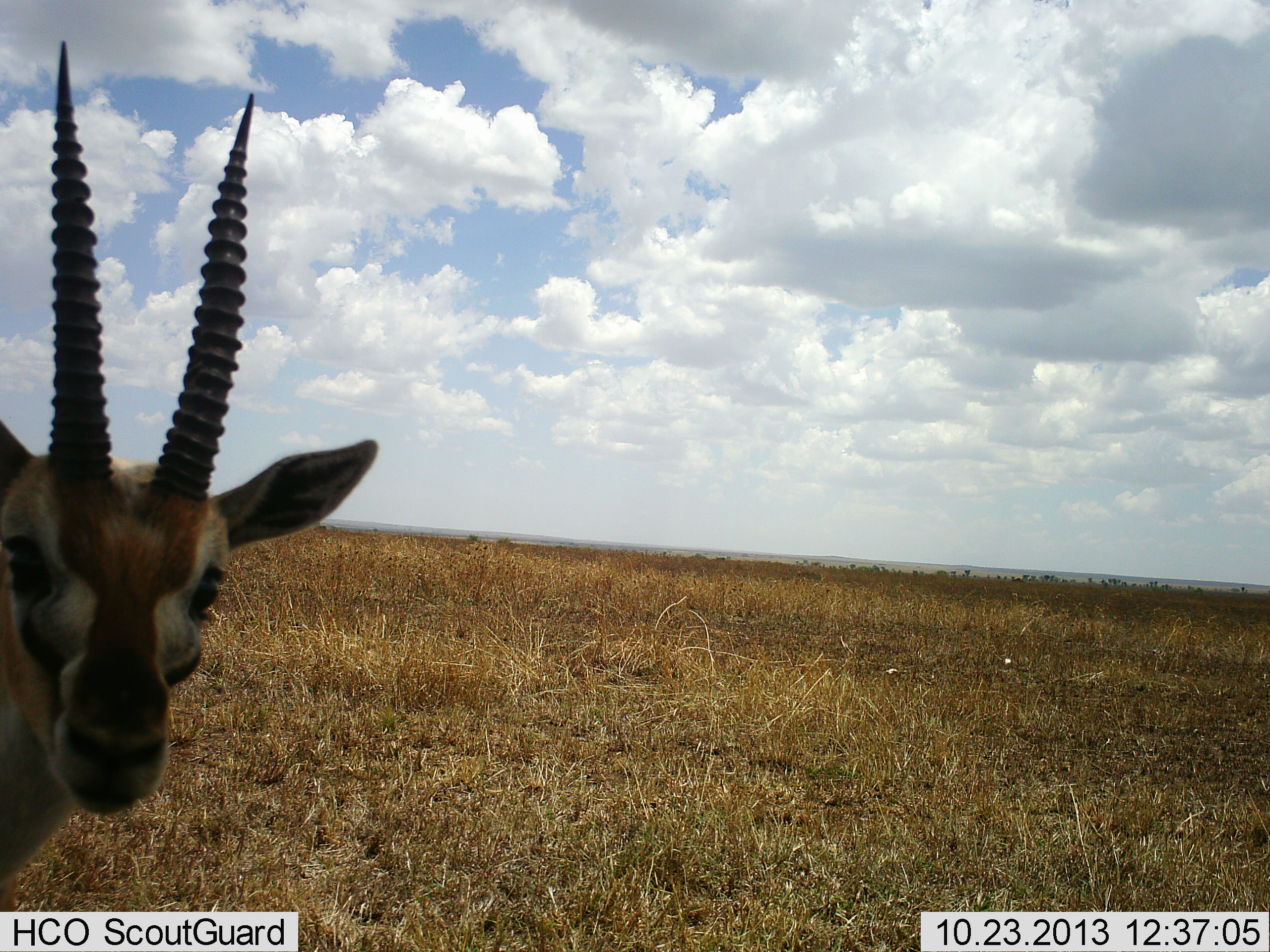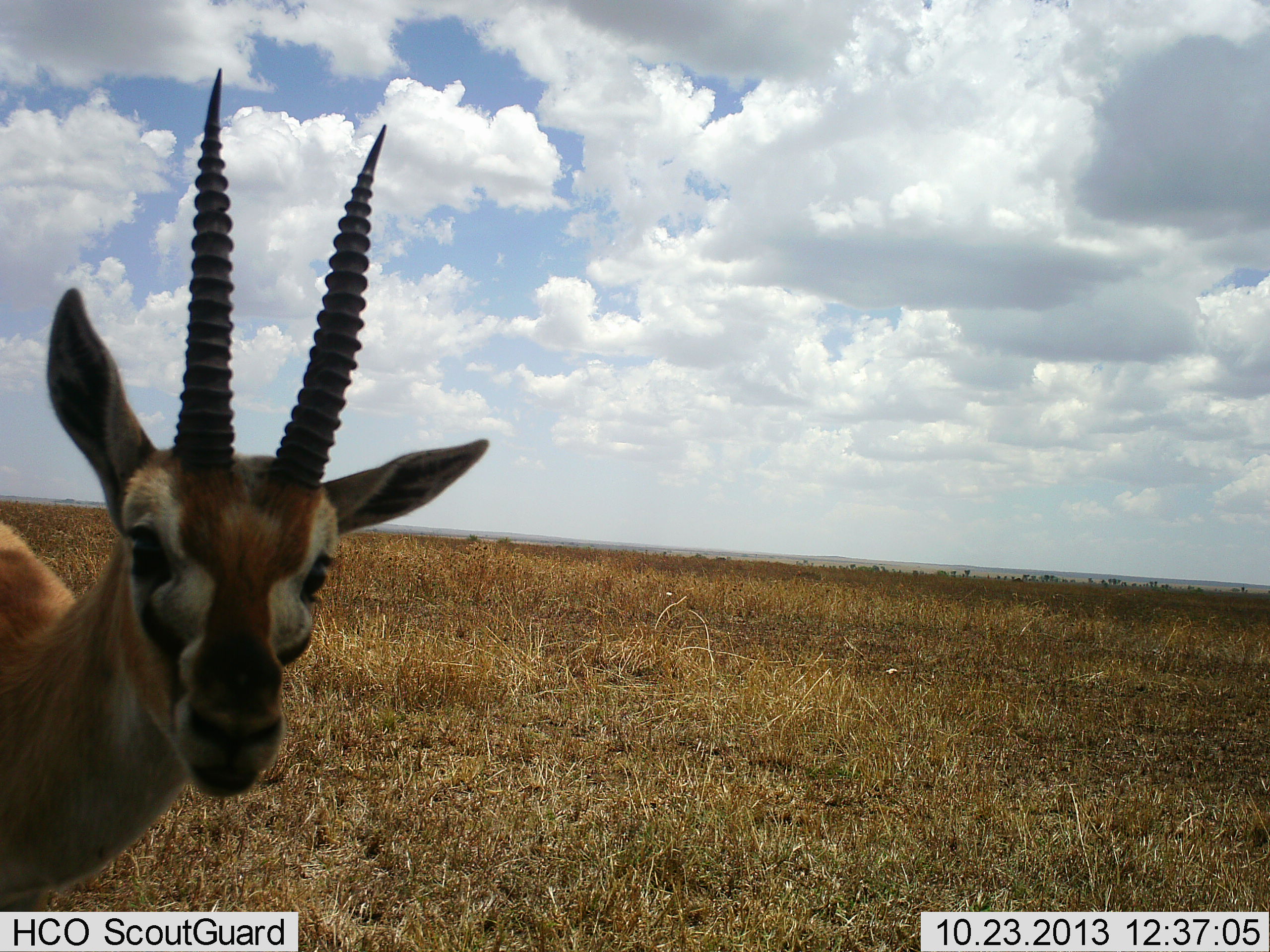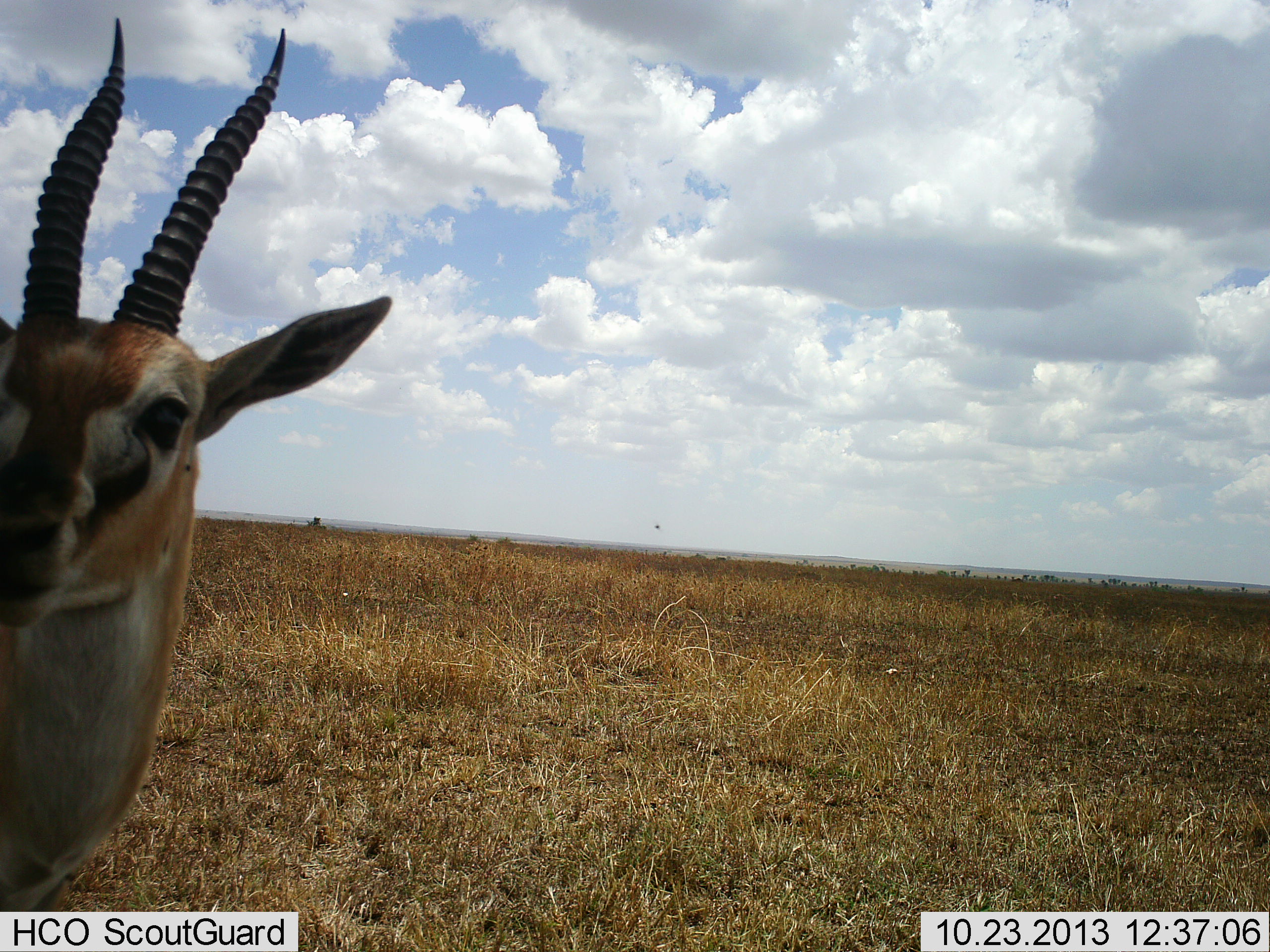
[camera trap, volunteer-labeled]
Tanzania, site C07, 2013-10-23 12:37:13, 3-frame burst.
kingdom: Animalia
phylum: Chordata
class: Mammalia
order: Artiodactyla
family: Bovidae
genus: Eudorcas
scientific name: Eudorcas thomsonii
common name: thomson's gazelle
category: gazellethomsons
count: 1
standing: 80%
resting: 0%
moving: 20%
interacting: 10%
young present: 0%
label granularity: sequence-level